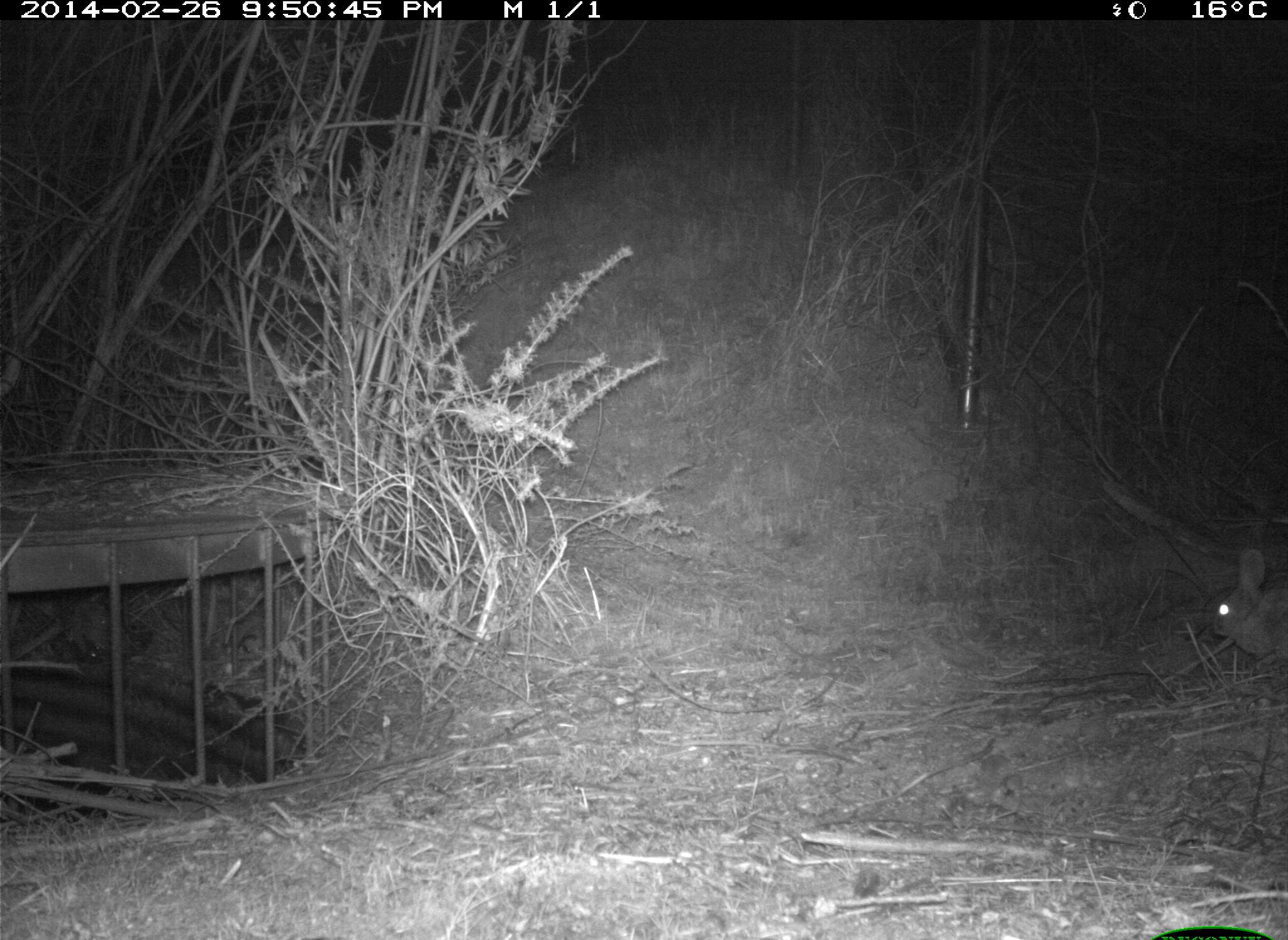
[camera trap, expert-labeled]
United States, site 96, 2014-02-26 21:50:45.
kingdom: Animalia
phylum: Chordata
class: Mammalia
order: Lagomorpha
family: Leporidae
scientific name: Leporidae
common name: rabbits and hares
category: rabbit